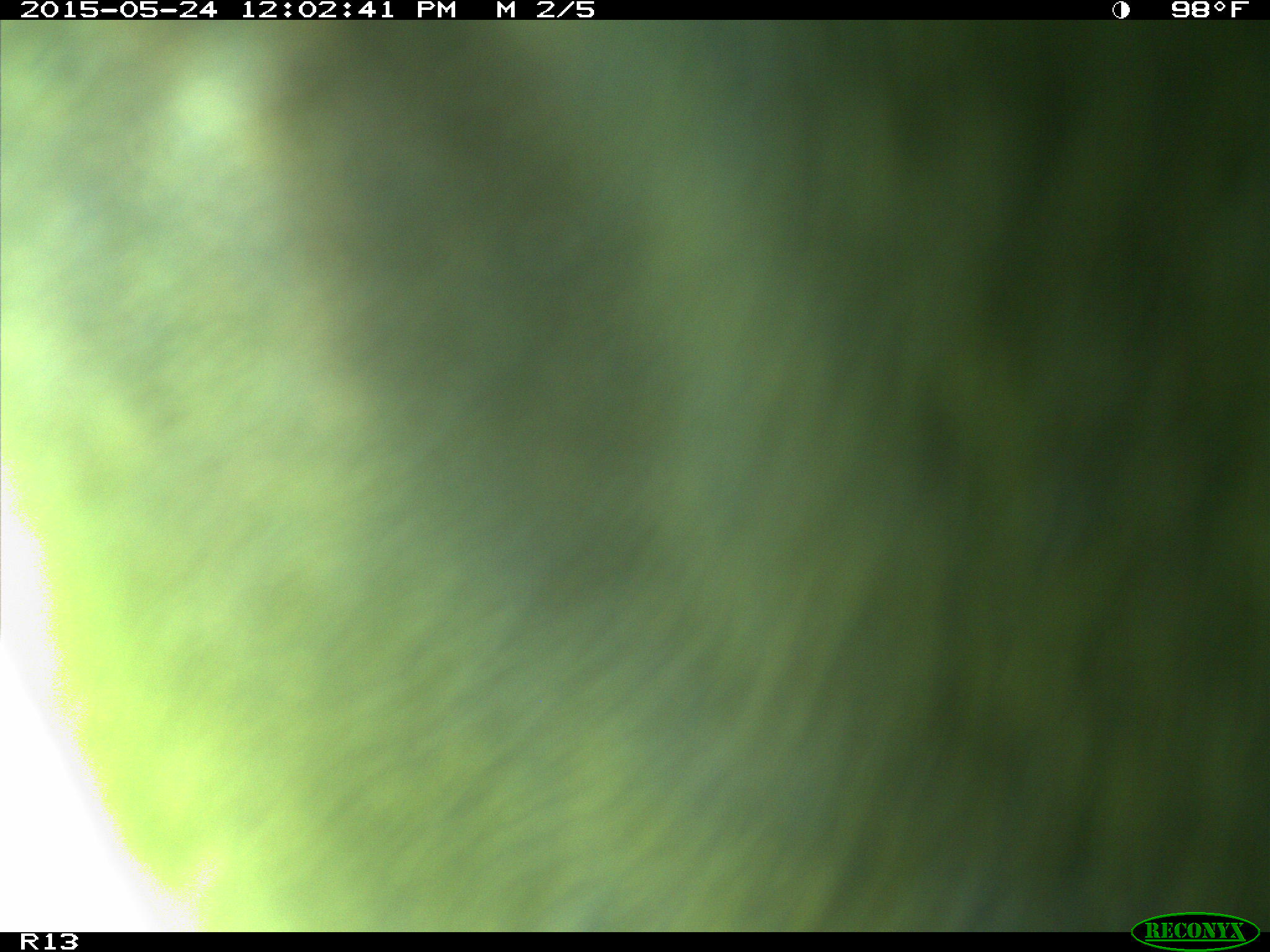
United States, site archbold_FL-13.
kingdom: Animalia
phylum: Chordata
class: Mammalia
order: Artiodactyla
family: Bovidae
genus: Bos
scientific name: Bos taurus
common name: domestic cow